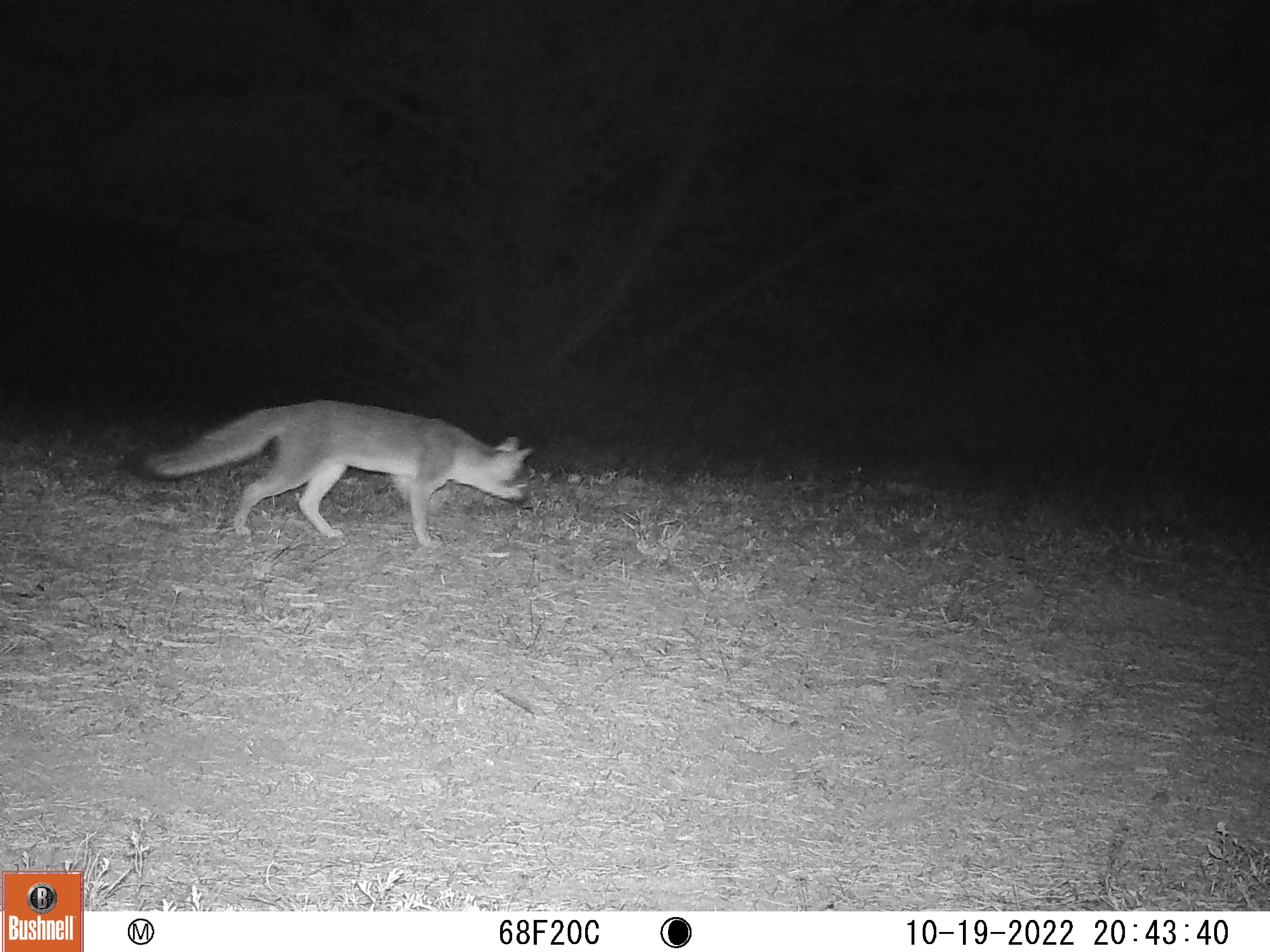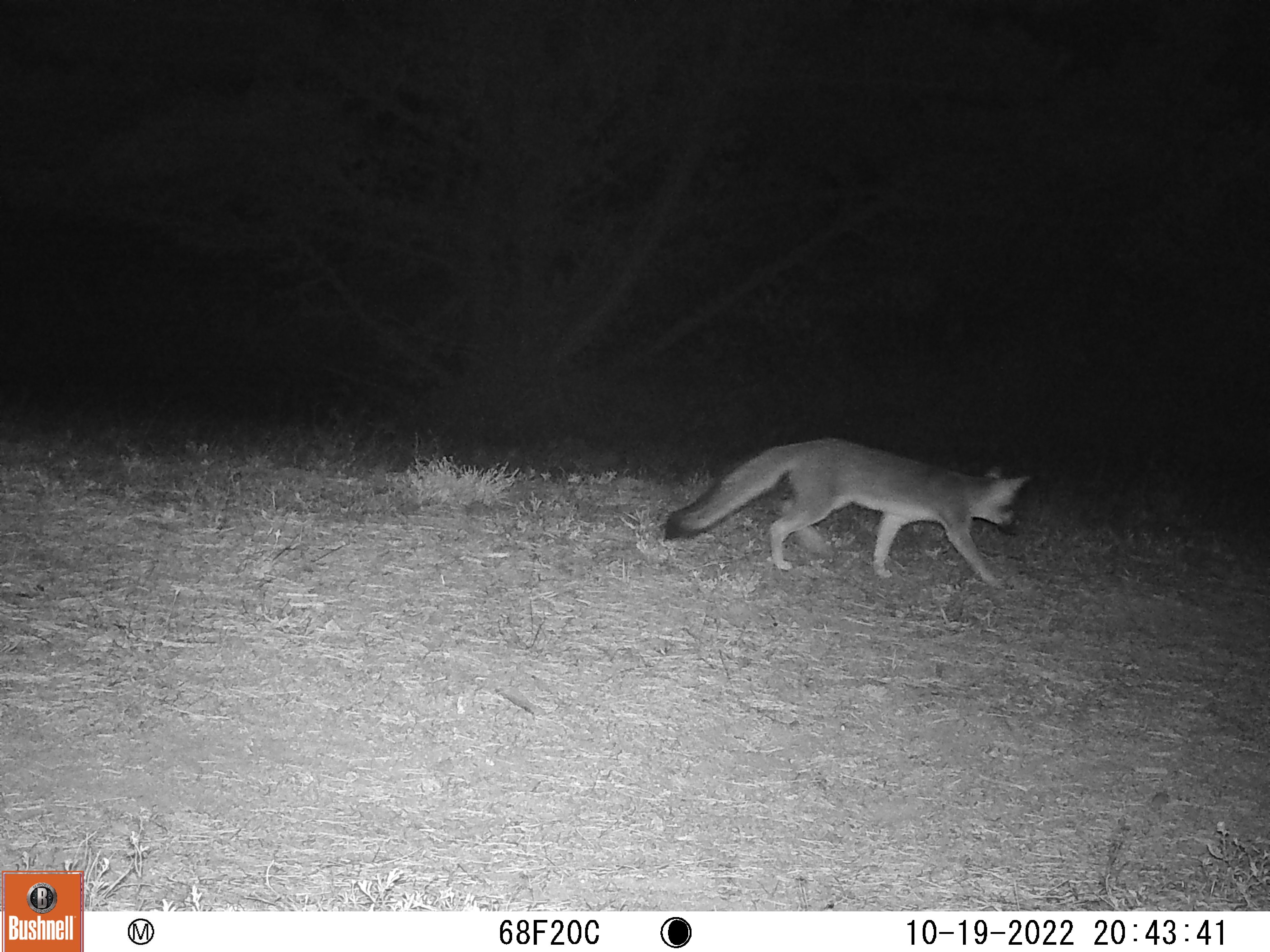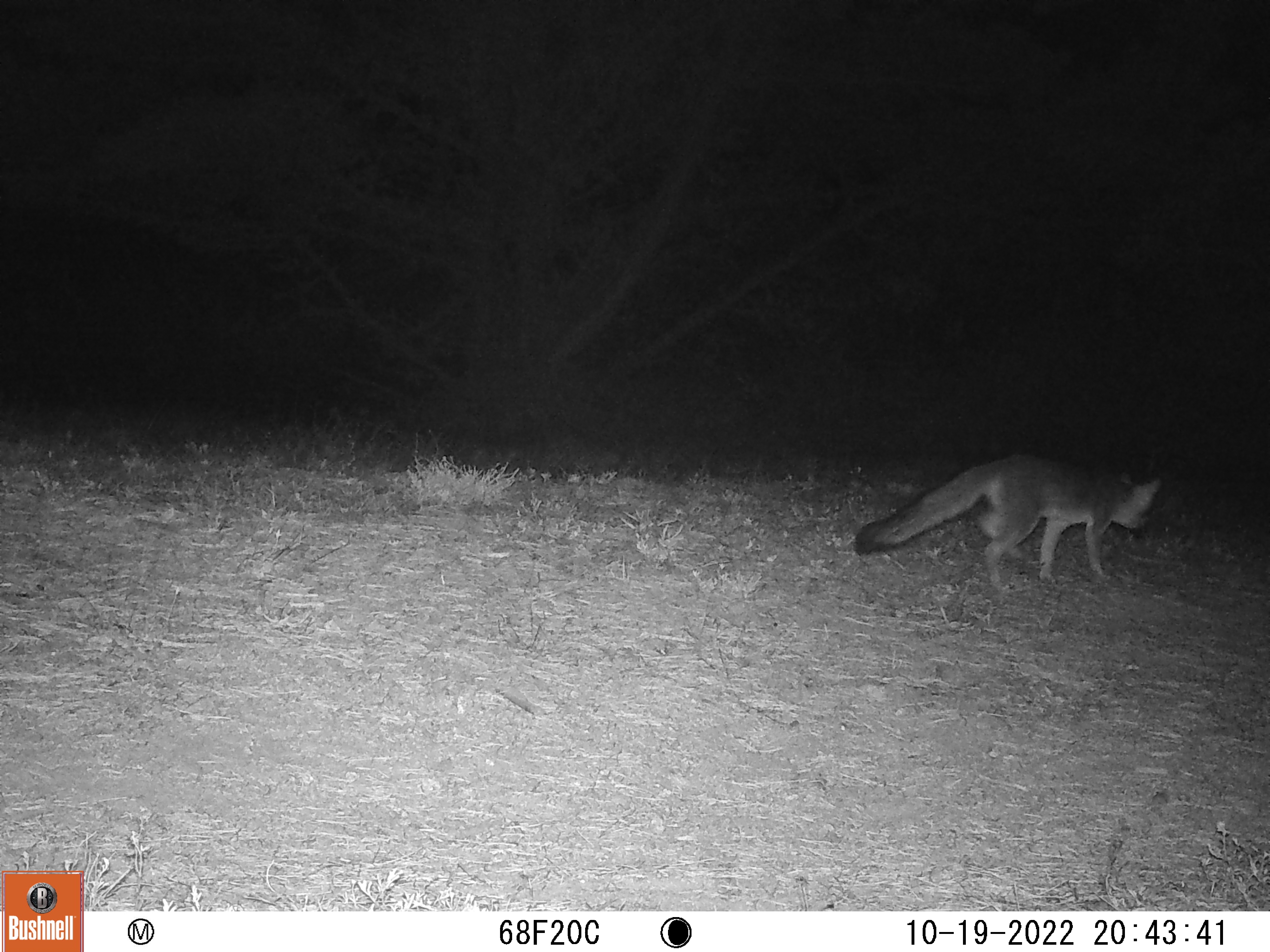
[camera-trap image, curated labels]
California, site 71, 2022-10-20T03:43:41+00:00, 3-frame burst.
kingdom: Animalia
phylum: Chordata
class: Mammalia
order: Carnivora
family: Canidae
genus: Urocyon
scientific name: Urocyon cinereoargenteus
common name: gray fox